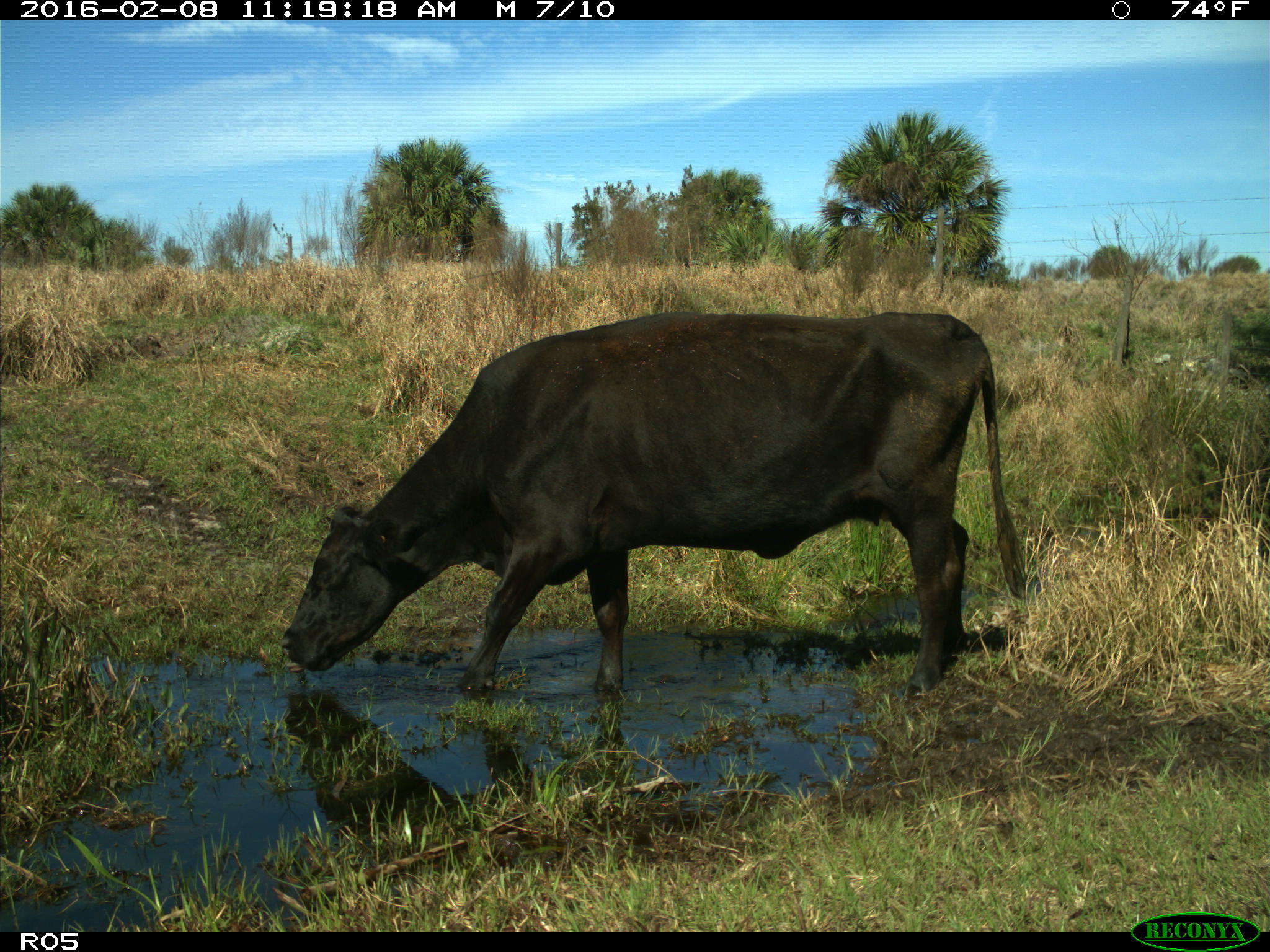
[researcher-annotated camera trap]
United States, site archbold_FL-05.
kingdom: Animalia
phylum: Chordata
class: Mammalia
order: Artiodactyla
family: Bovidae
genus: Bos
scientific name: Bos taurus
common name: domestic cow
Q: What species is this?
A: Bos taurus (domestic cow).